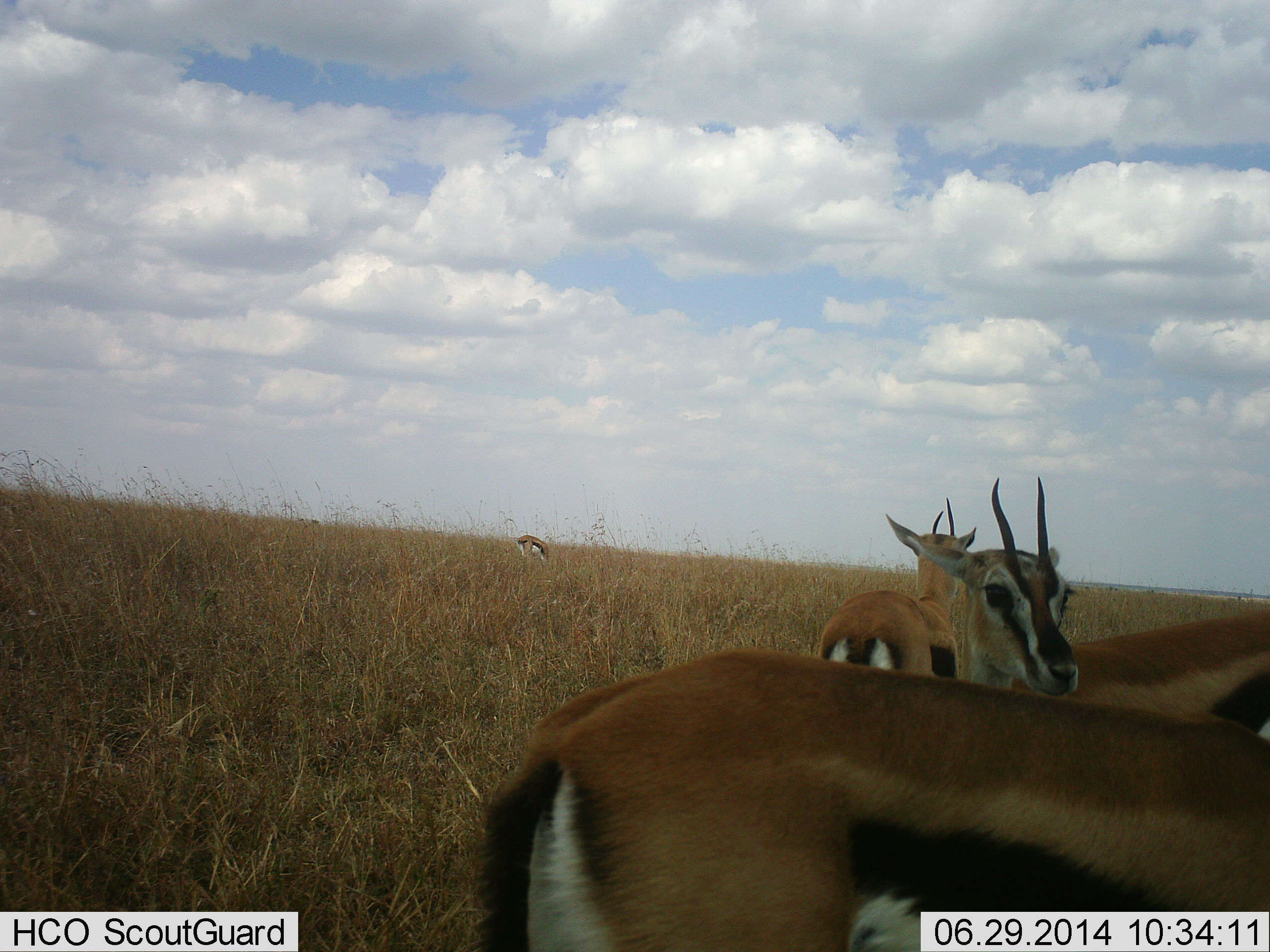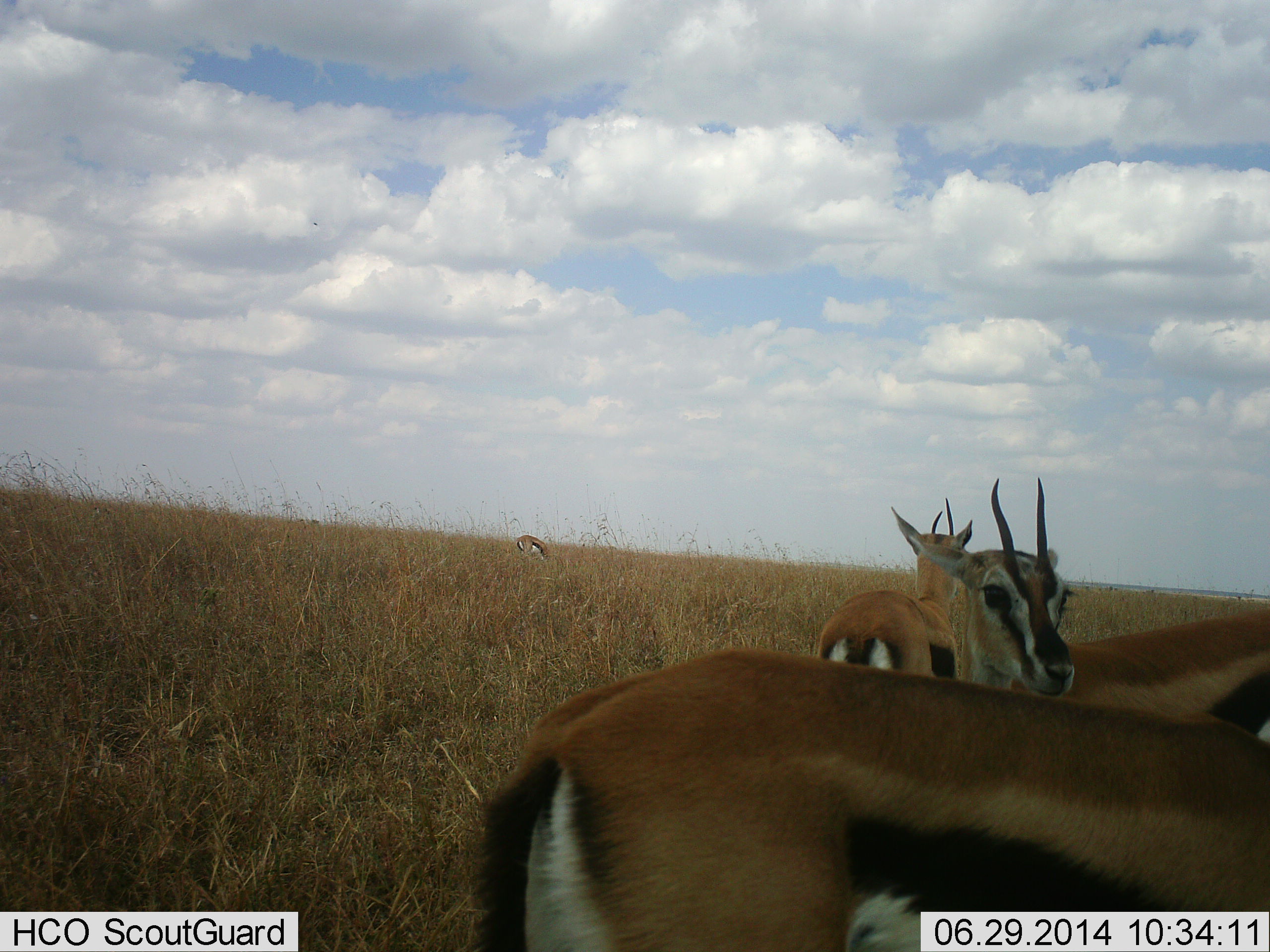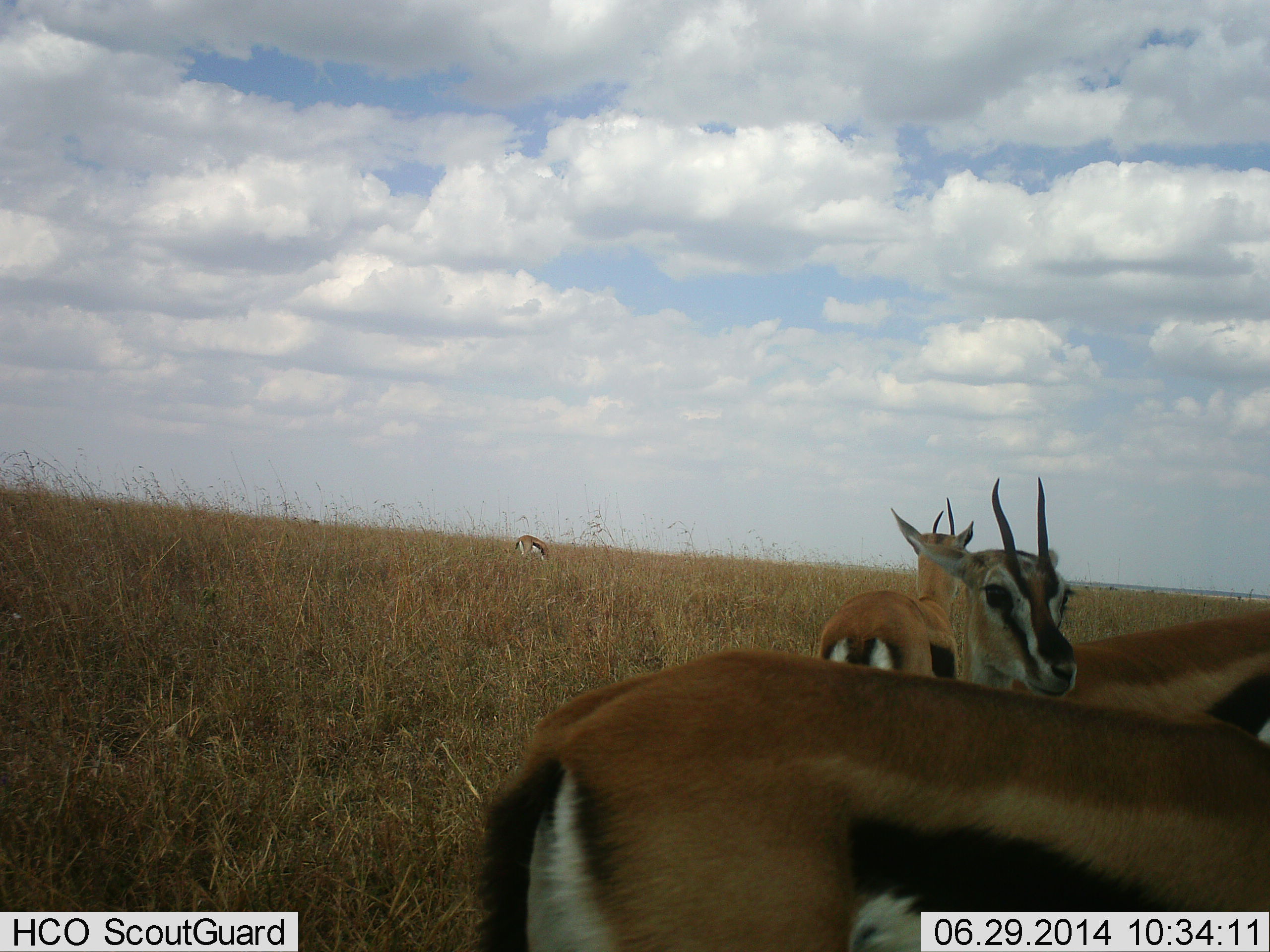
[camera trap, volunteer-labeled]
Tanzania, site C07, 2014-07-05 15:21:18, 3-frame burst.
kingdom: Animalia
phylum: Chordata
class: Mammalia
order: Artiodactyla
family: Bovidae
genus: Eudorcas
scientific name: Eudorcas thomsonii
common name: thomson's gazelle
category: gazellethomsons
Gazellethomsons (thomson's gazelle) (Eudorcas thomsonii), count 4. Behavior (volunteer vote fractions): standing 90%, resting 0%, moving 10%, interacting 0%. Young present (vote fraction): 0%. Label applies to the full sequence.